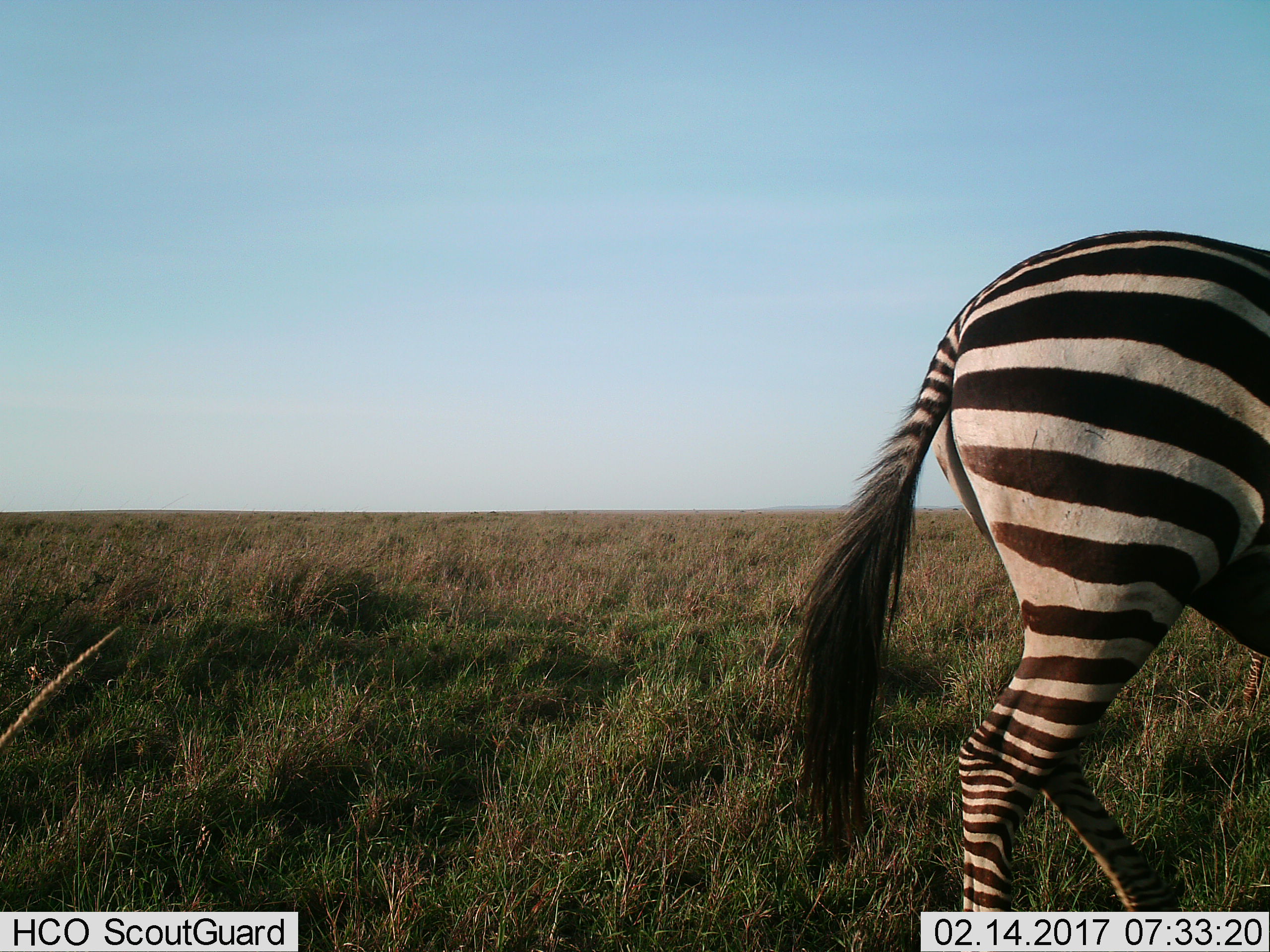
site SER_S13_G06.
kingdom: Animalia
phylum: Chordata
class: Mammalia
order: Perissodactyla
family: Equidae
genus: Equus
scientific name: Equus quagga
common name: plains zebra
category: zebraplains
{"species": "zebraplains (plains zebra) (Equus quagga)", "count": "1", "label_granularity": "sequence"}